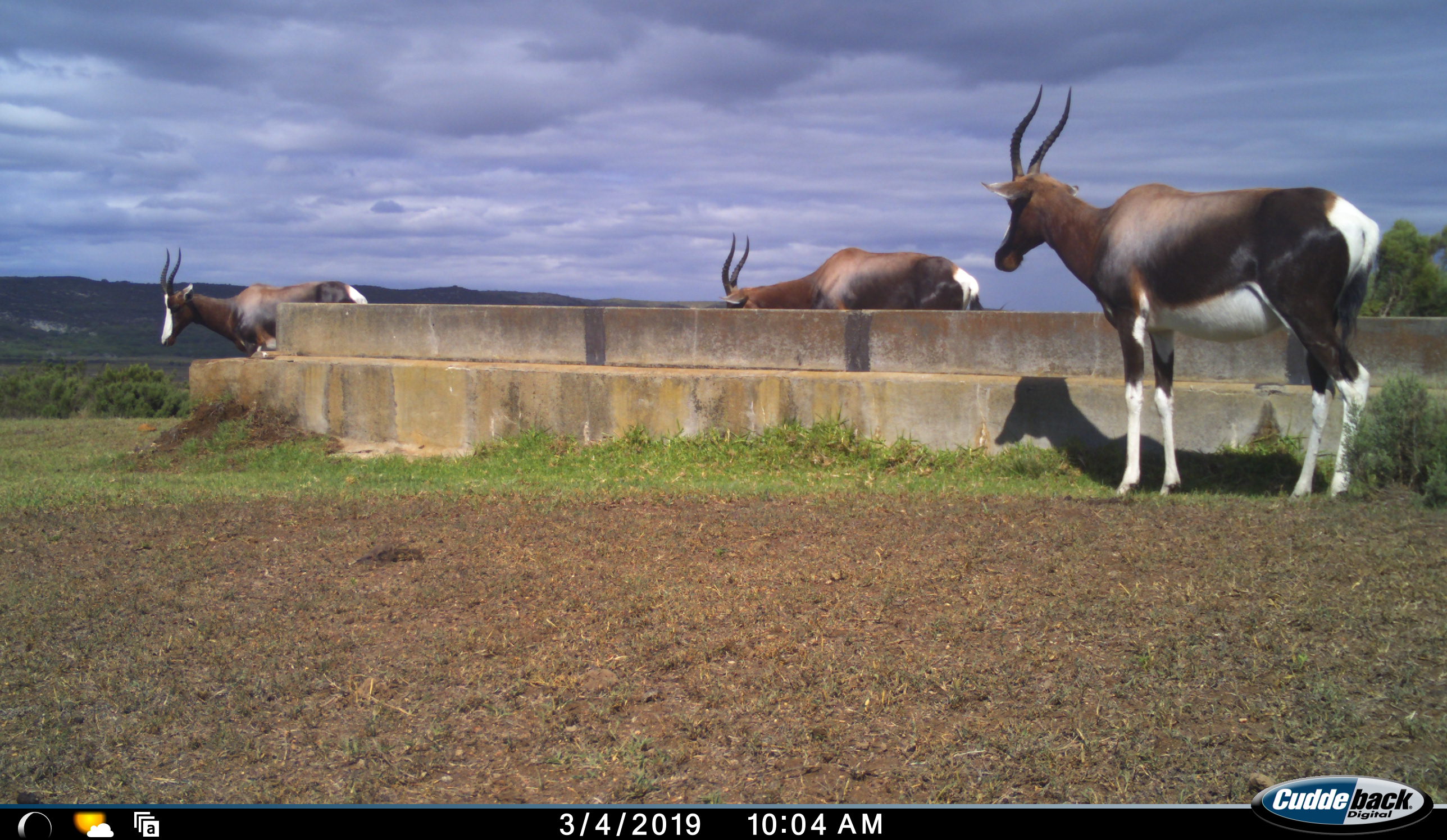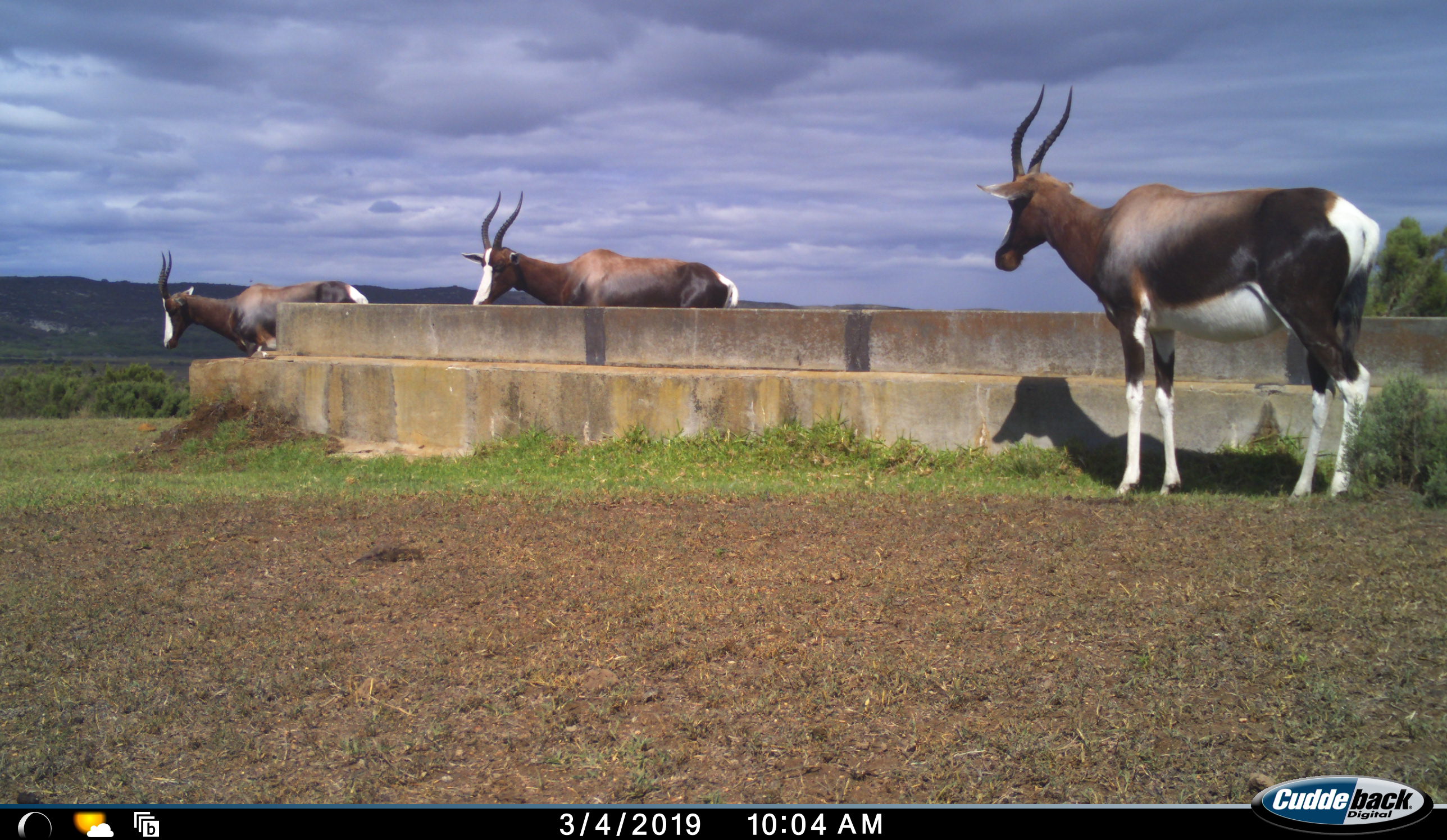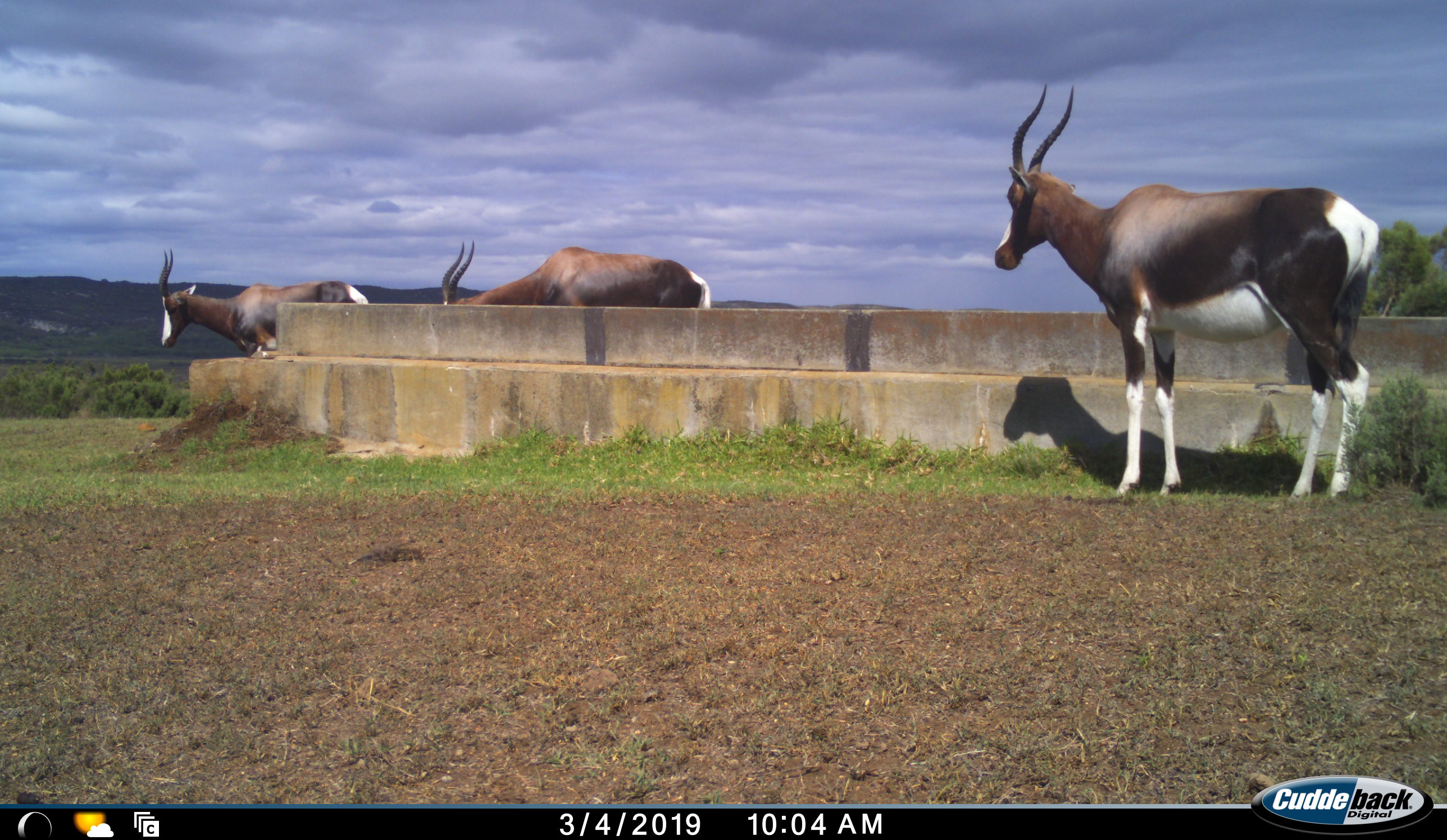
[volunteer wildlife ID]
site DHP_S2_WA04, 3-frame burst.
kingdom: Animalia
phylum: Chordata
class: Mammalia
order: Artiodactyla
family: Bovidae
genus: Damaliscus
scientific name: Damaliscus pygargus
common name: bontebok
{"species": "bontebok (Damaliscus pygargus)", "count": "3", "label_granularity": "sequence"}